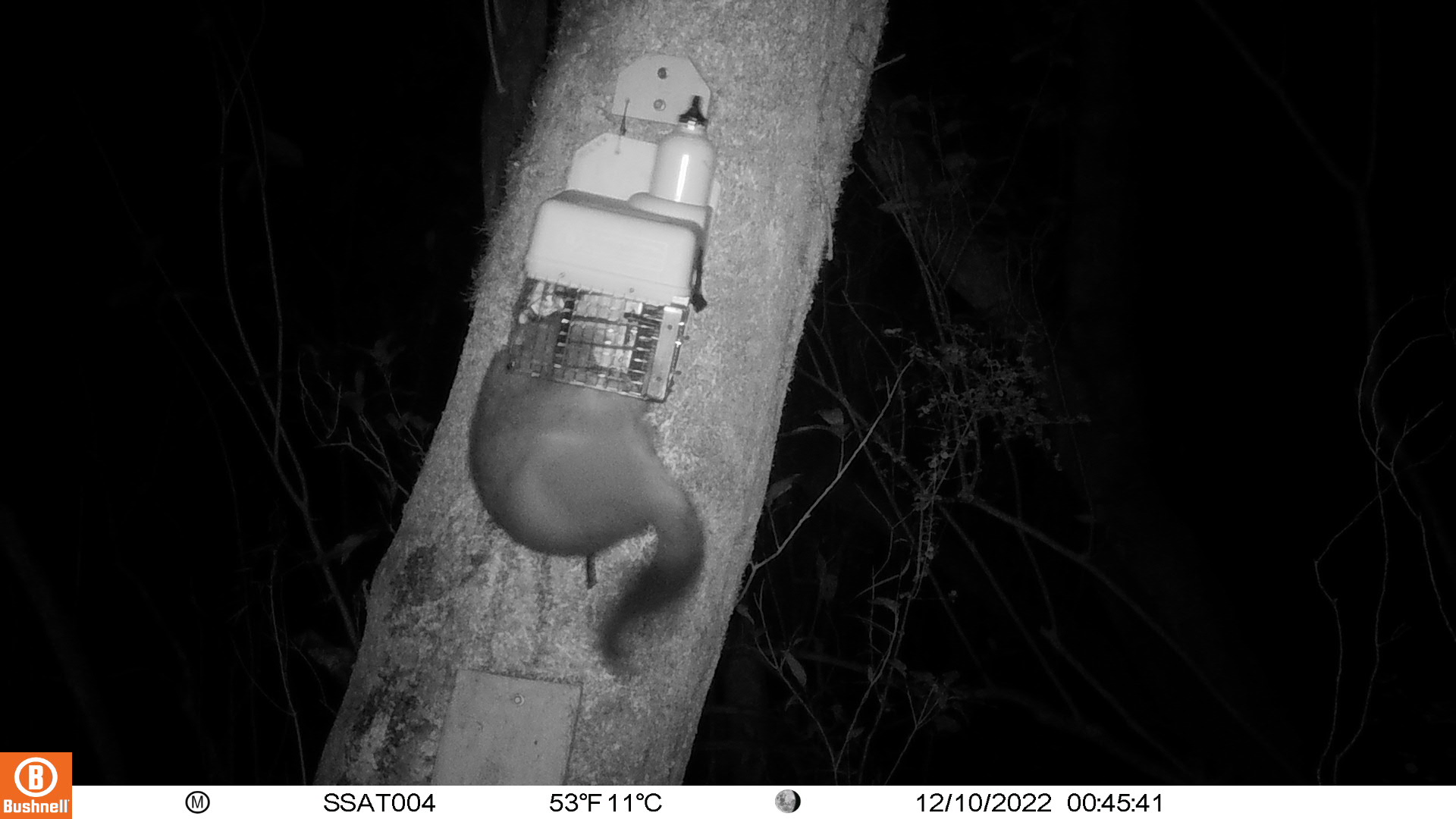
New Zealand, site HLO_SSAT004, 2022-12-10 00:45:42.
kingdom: Animalia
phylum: Chordata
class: Mammalia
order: Diprotodontia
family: Phalangeridae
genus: Trichosurus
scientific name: Trichosurus vulpecula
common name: common brushtail possum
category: possum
Possum (common brushtail possum) (Trichosurus vulpecula).